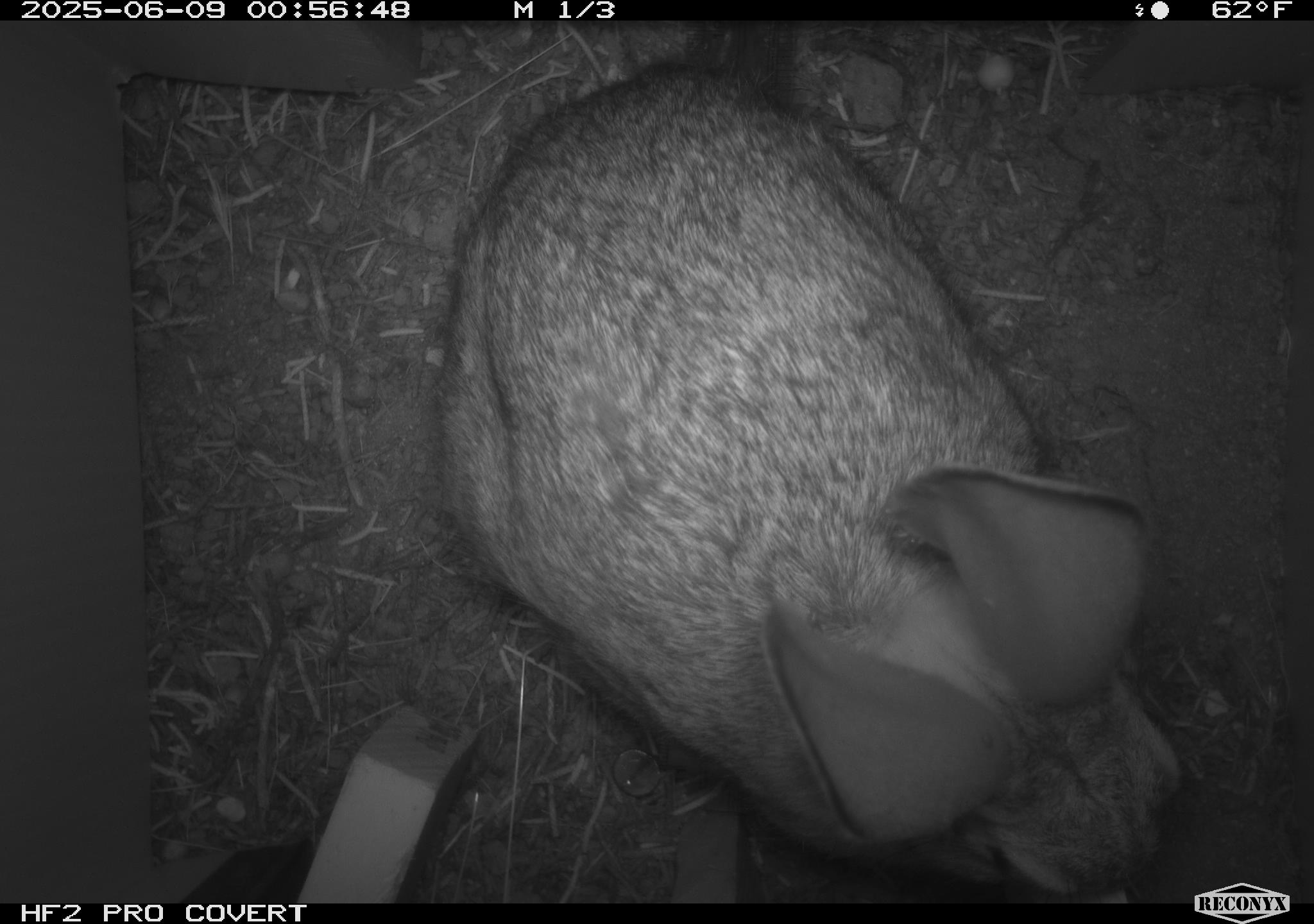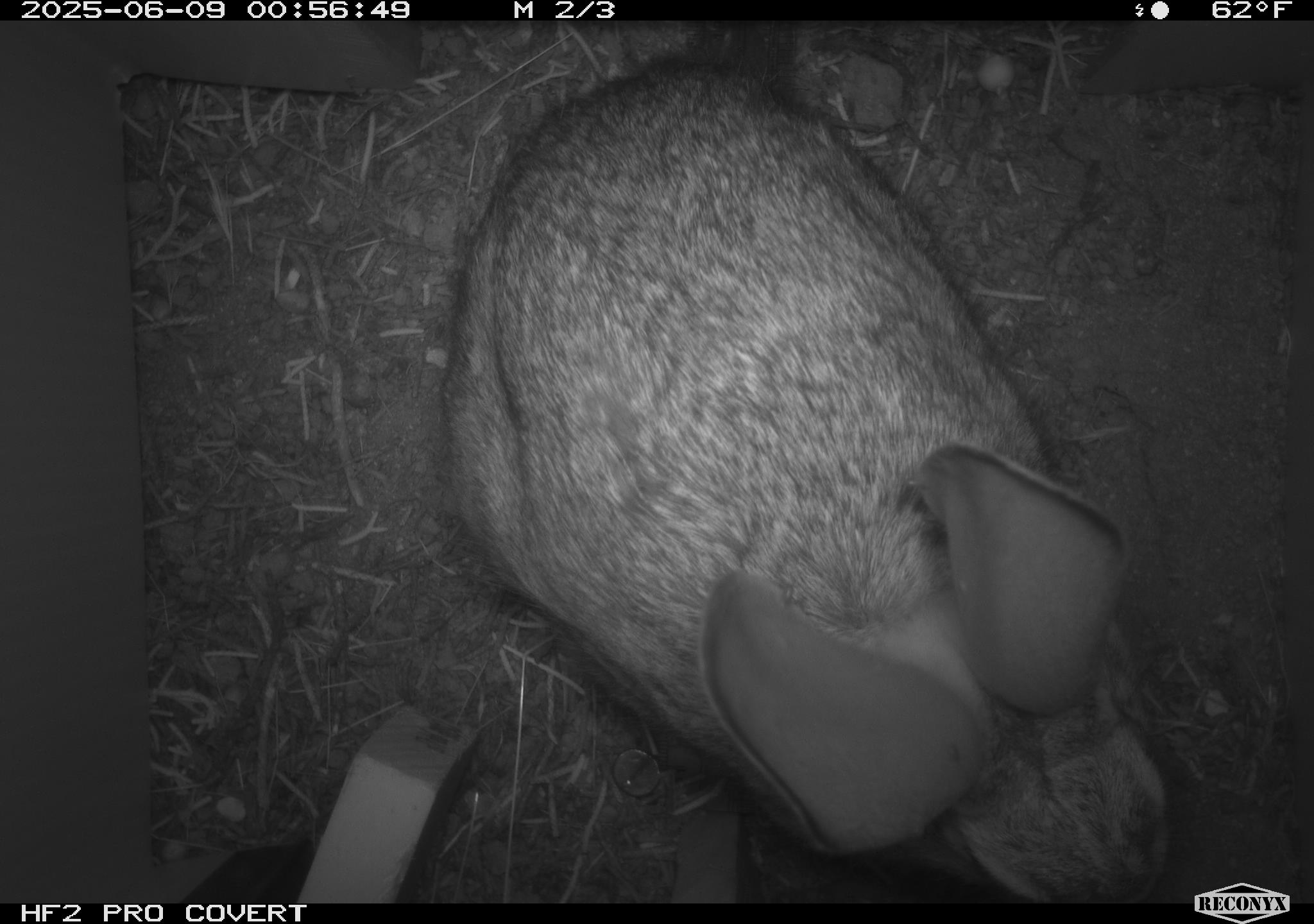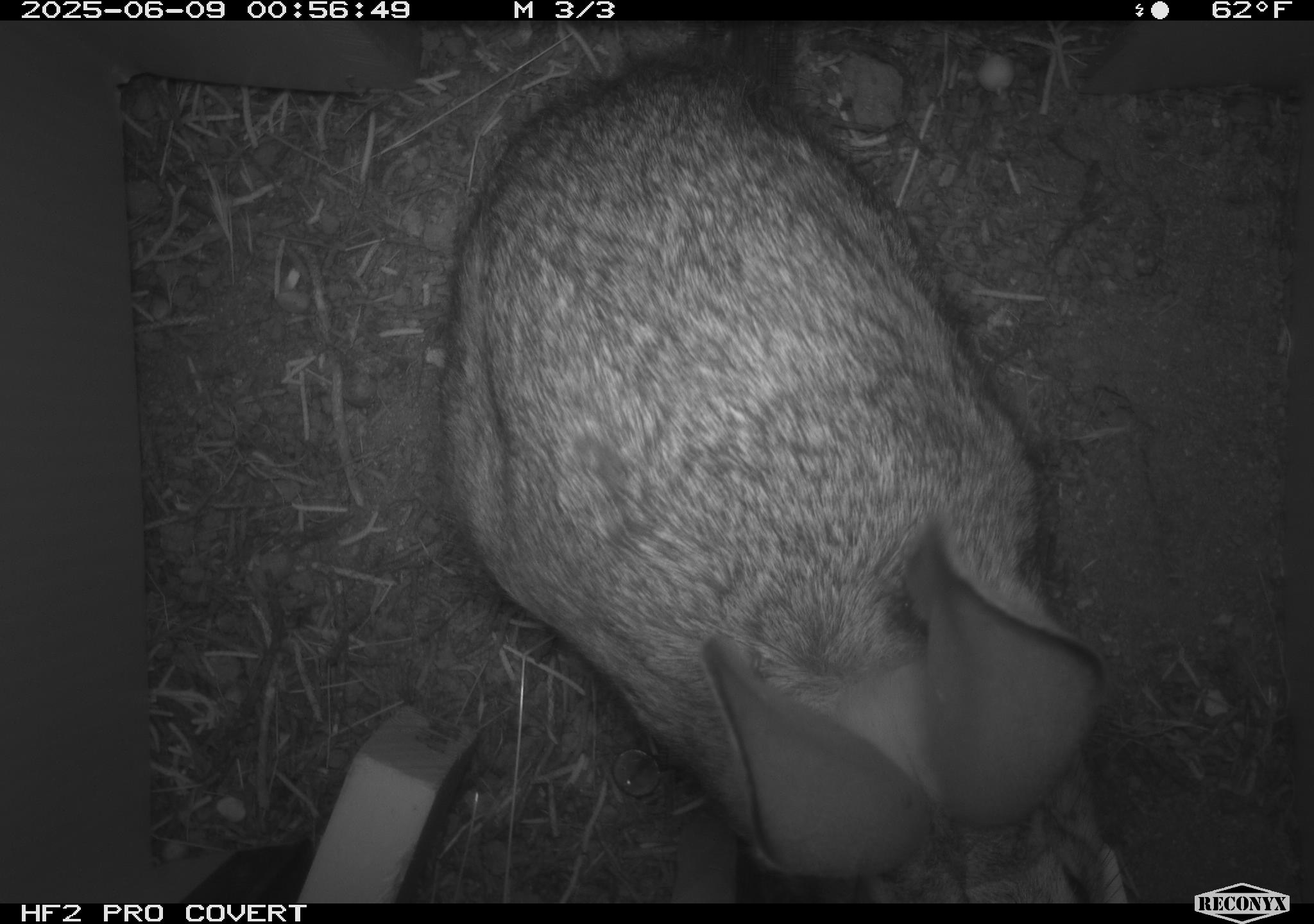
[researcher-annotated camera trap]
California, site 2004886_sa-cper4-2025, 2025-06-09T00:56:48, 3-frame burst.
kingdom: Animalia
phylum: Chordata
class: Mammalia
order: Lagomorpha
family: Leporidae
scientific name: Leporidae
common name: rabbit or hare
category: rabbit and hare family